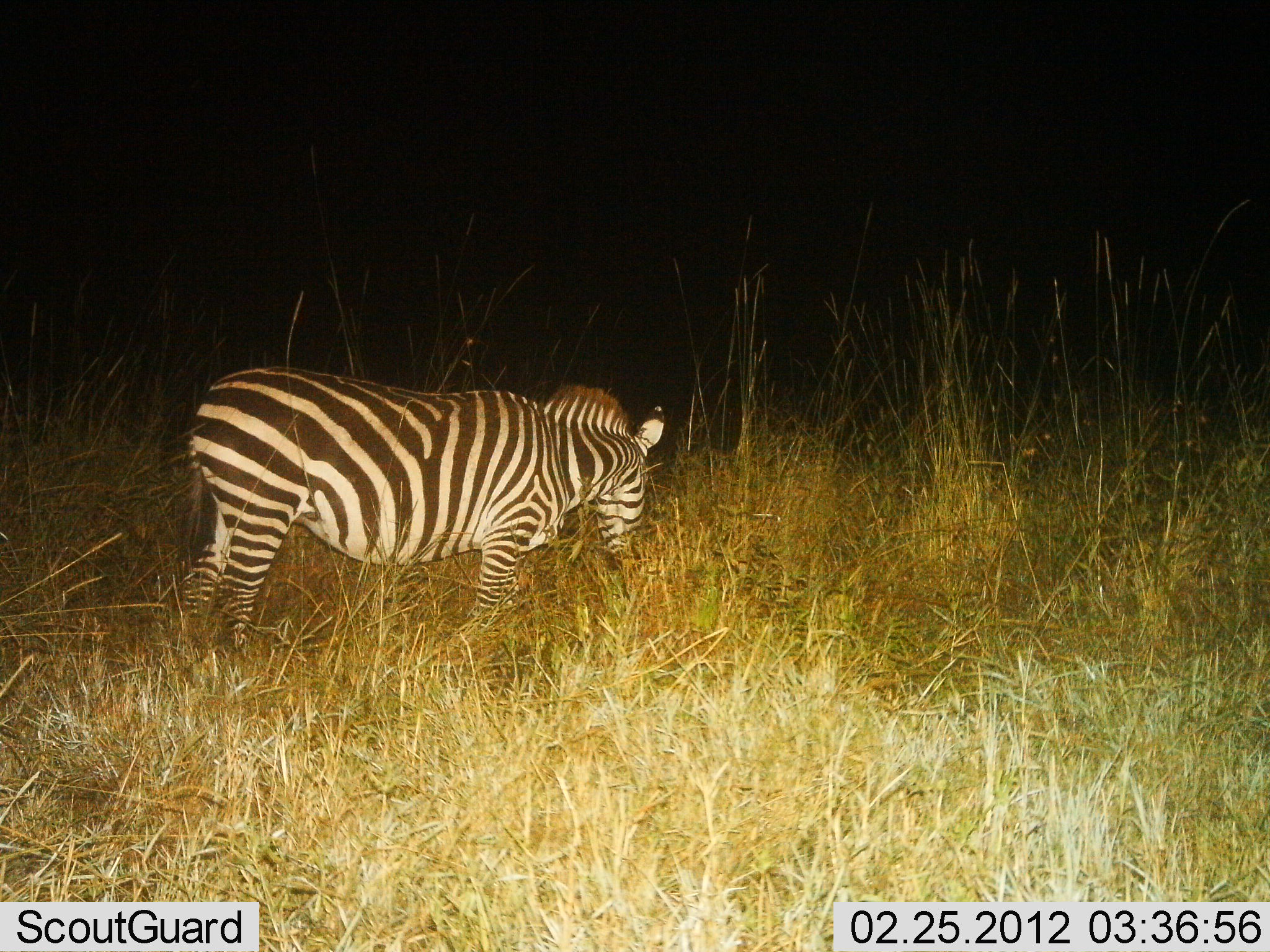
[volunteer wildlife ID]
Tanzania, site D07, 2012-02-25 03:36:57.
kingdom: Animalia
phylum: Chordata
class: Mammalia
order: Perissodactyla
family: Equidae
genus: Equus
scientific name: Equus quagga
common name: plains zebra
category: zebra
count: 1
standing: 39%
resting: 0%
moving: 6%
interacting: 0%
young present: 0%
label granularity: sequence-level